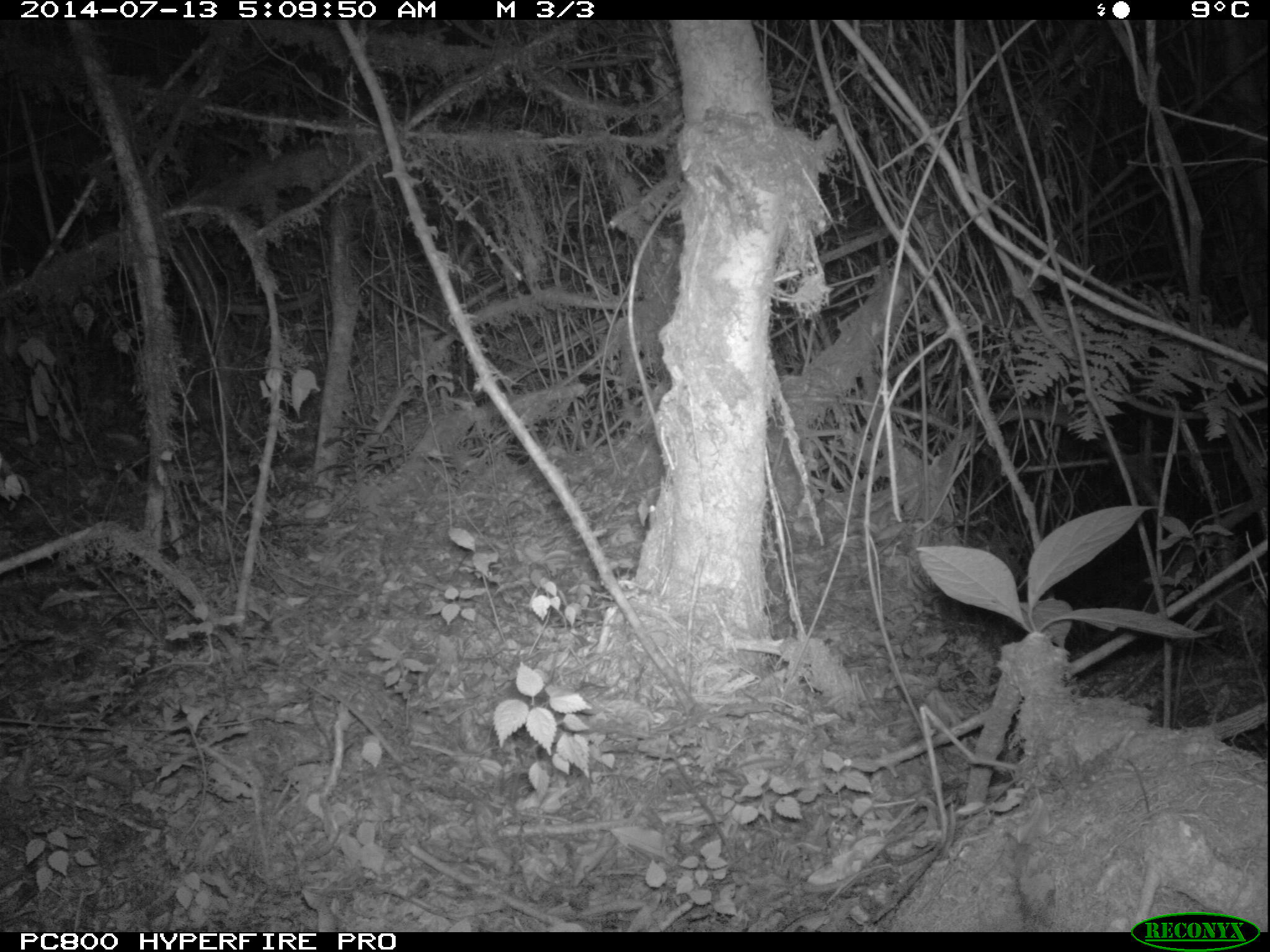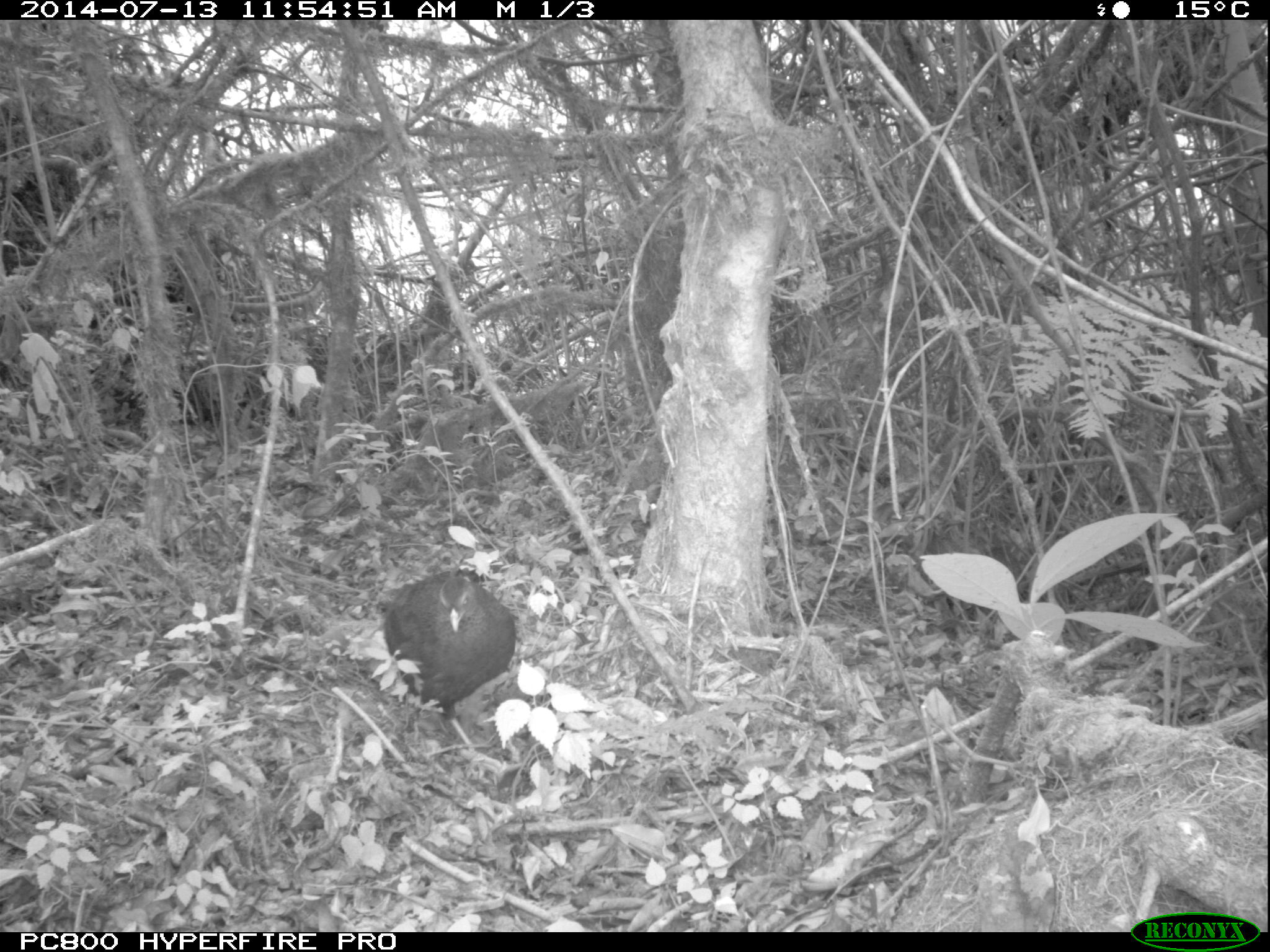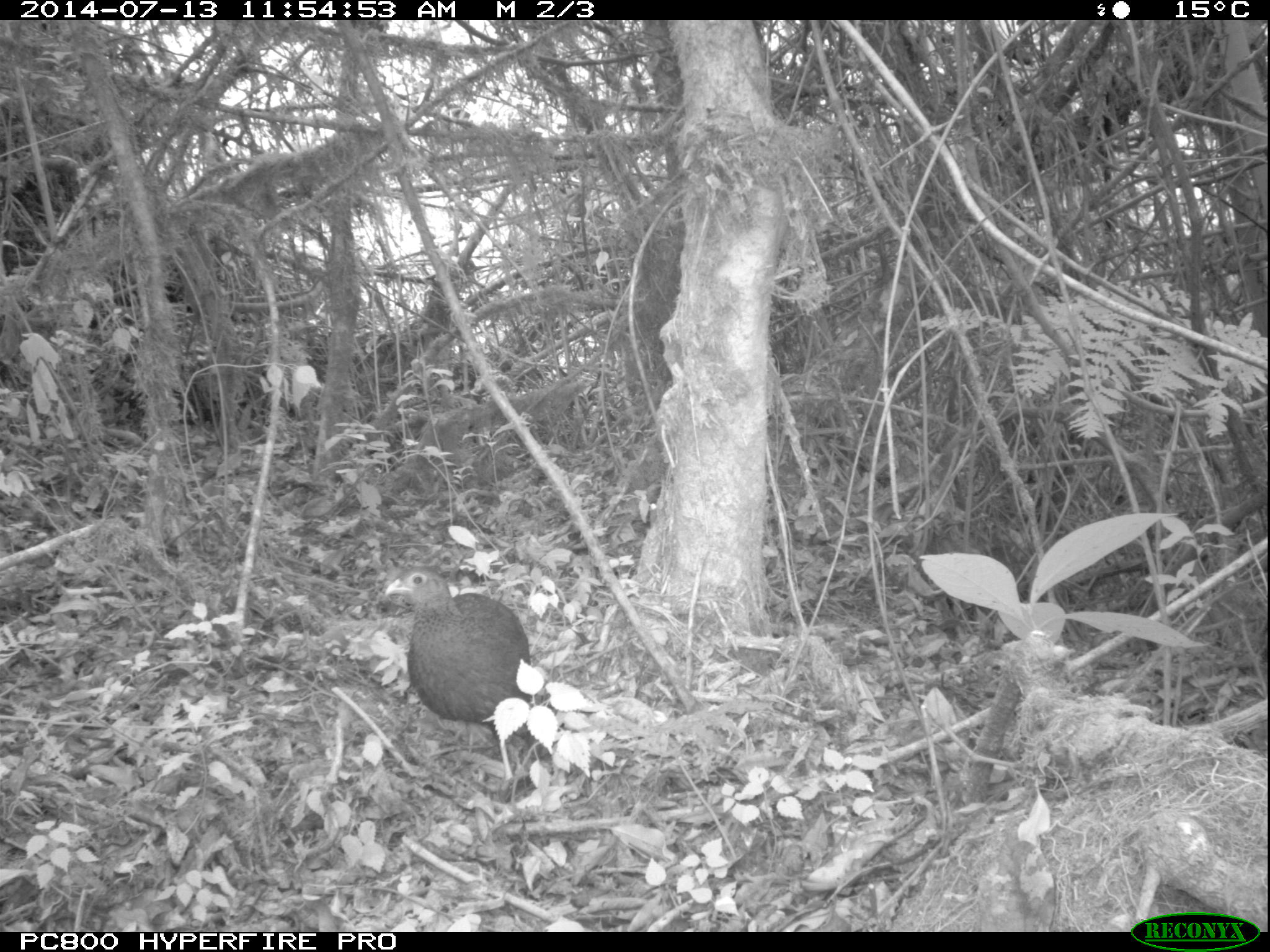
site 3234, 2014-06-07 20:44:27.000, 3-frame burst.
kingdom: Animalia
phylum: Chordata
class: Aves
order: Galliformes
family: Phasianidae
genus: Pternistis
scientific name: Pternistis nobilis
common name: handsome francolin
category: francolinus nobilis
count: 1